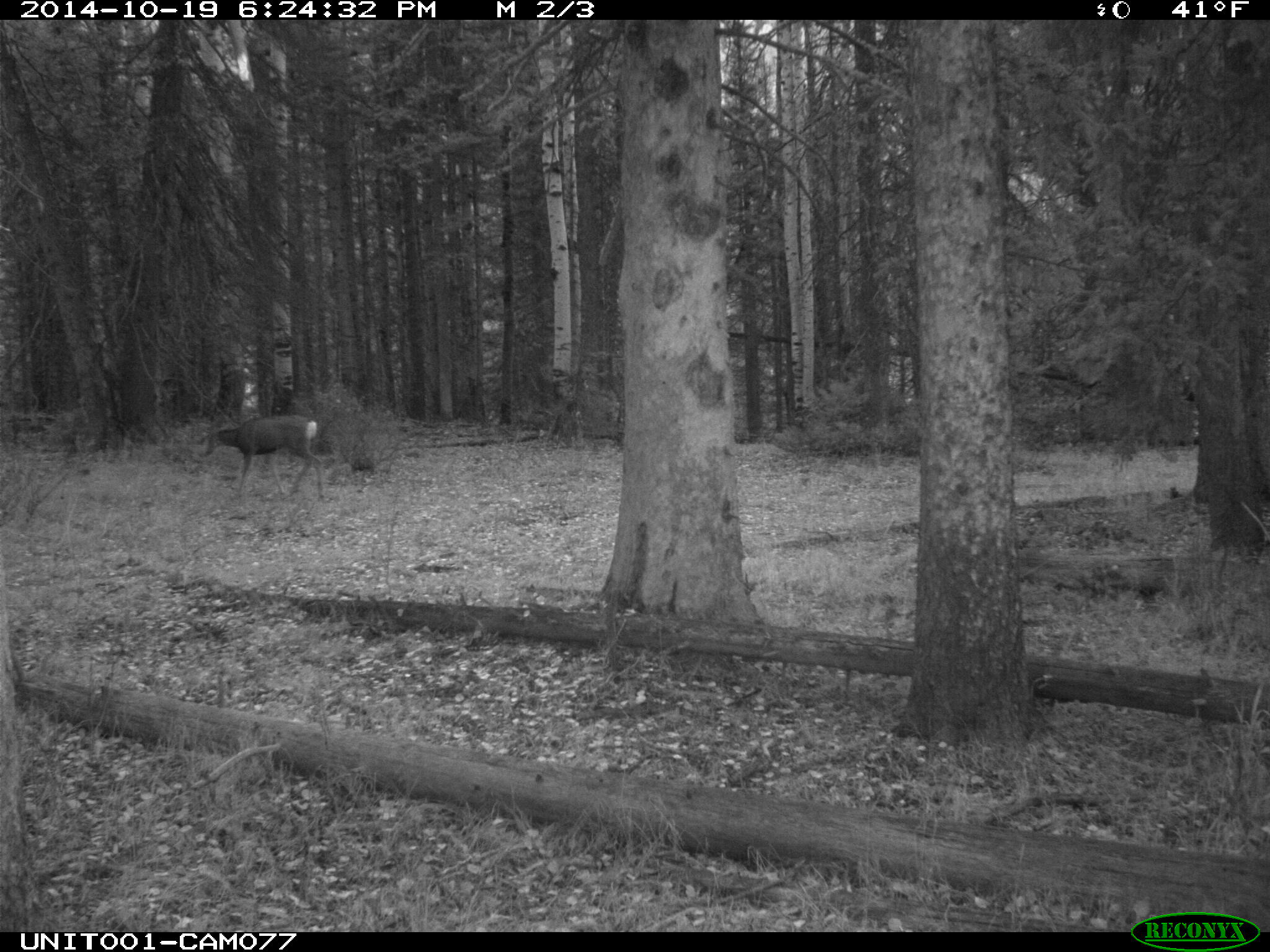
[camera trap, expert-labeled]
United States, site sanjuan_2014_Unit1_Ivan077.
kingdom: Animalia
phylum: Chordata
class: Mammalia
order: Artiodactyla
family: Cervidae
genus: Odocoileus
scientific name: Odocoileus hemionus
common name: mule deer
Odocoileus hemionus (mule deer).